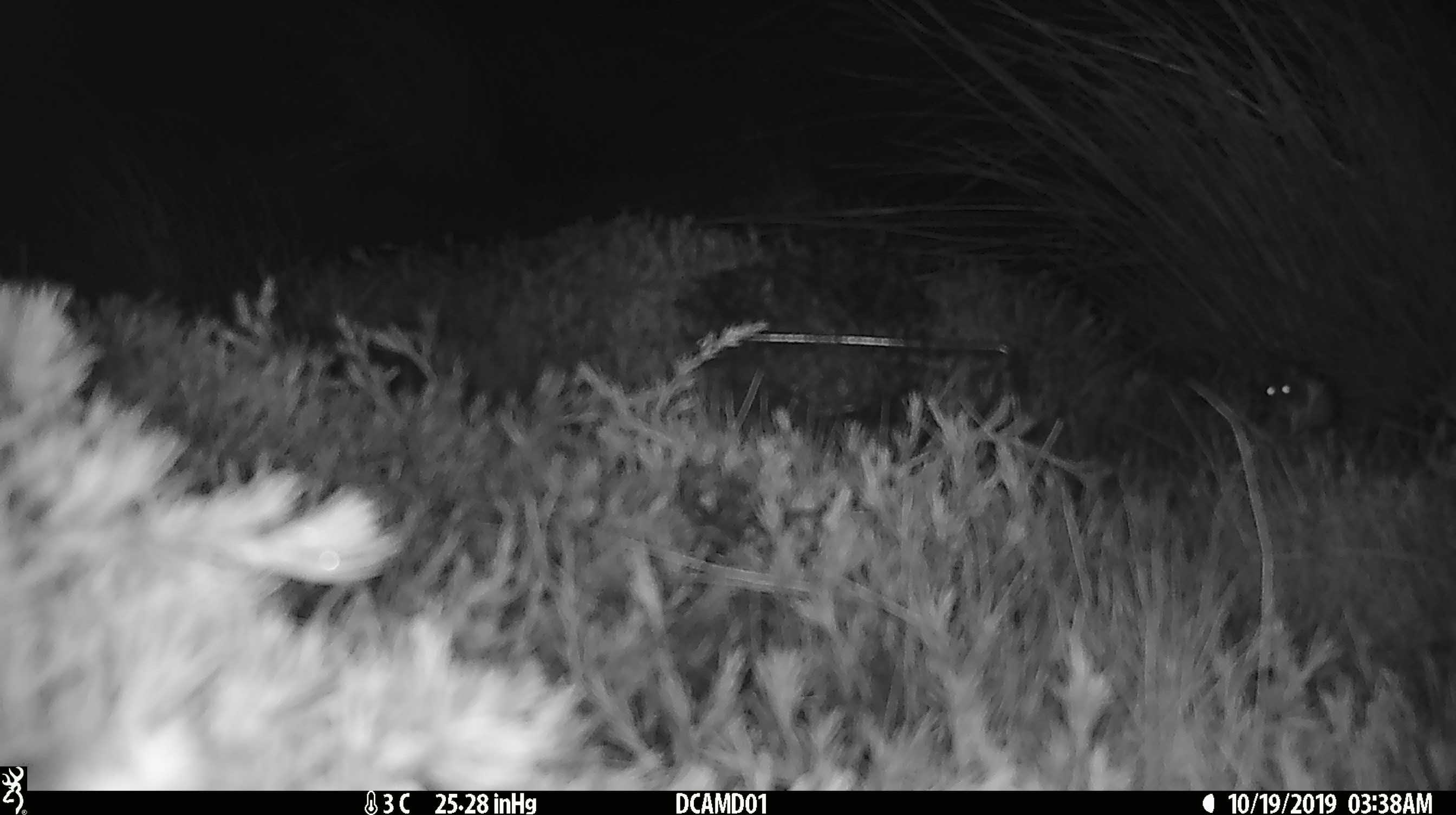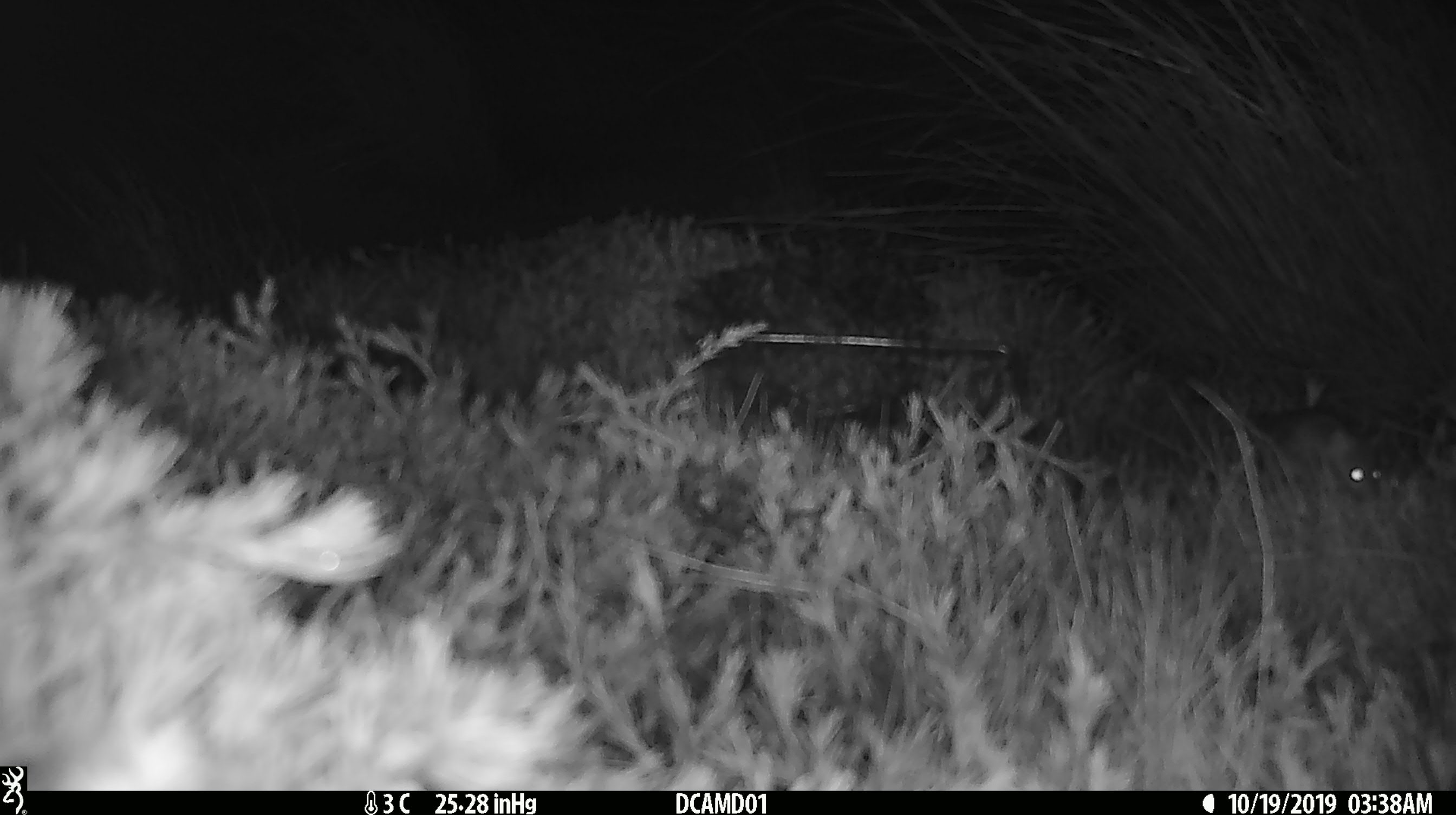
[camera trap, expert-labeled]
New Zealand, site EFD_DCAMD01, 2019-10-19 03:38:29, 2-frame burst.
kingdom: Animalia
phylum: Chordata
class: Mammalia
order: Rodentia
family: Muridae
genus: Mus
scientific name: Mus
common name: mouse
Mouse (Mus).